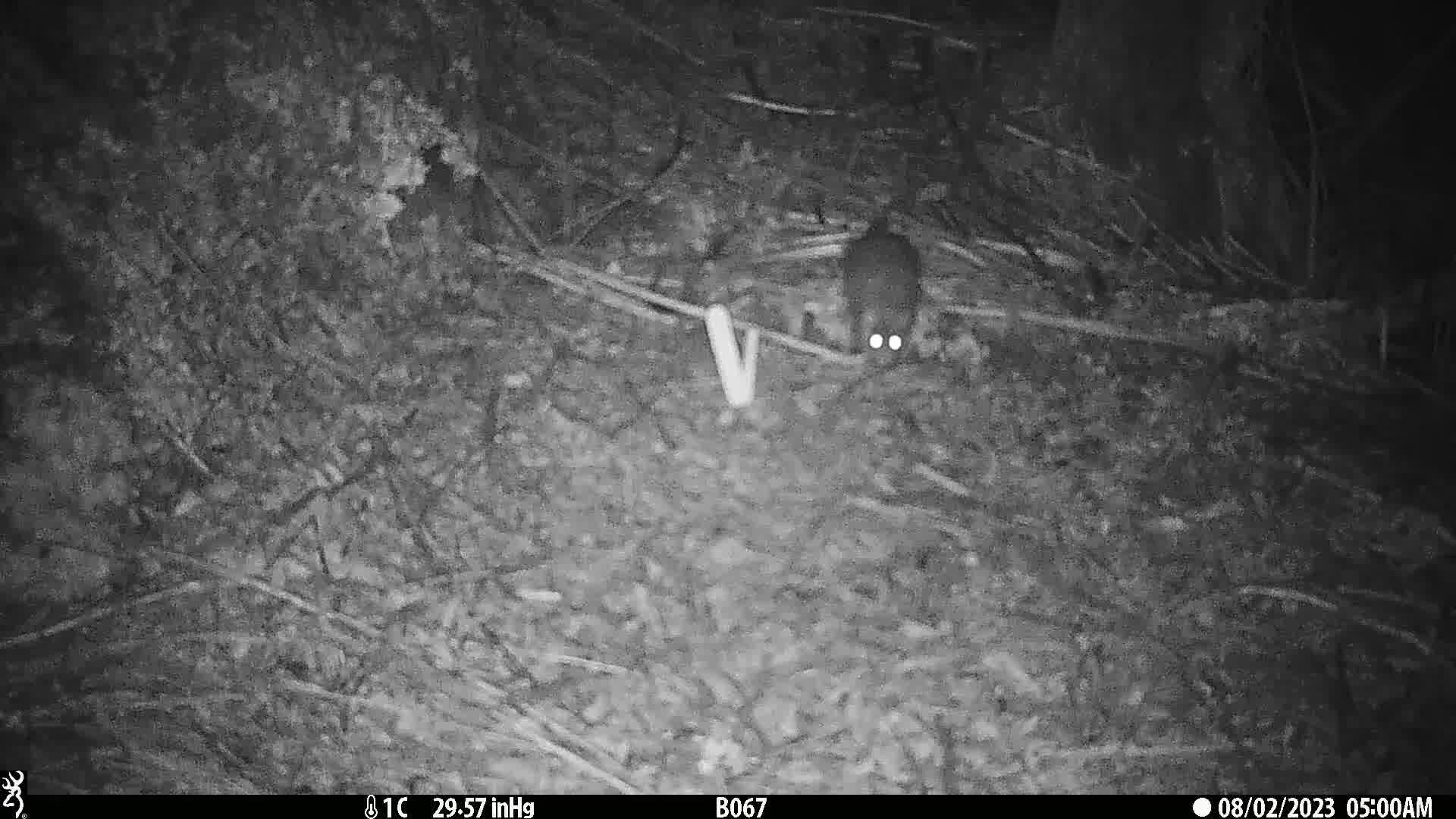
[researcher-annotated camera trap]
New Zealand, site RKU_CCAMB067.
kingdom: Animalia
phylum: Chordata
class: Mammalia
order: Rodentia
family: Muridae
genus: Rattus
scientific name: Rattus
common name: rat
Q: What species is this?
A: Rat (Rattus).